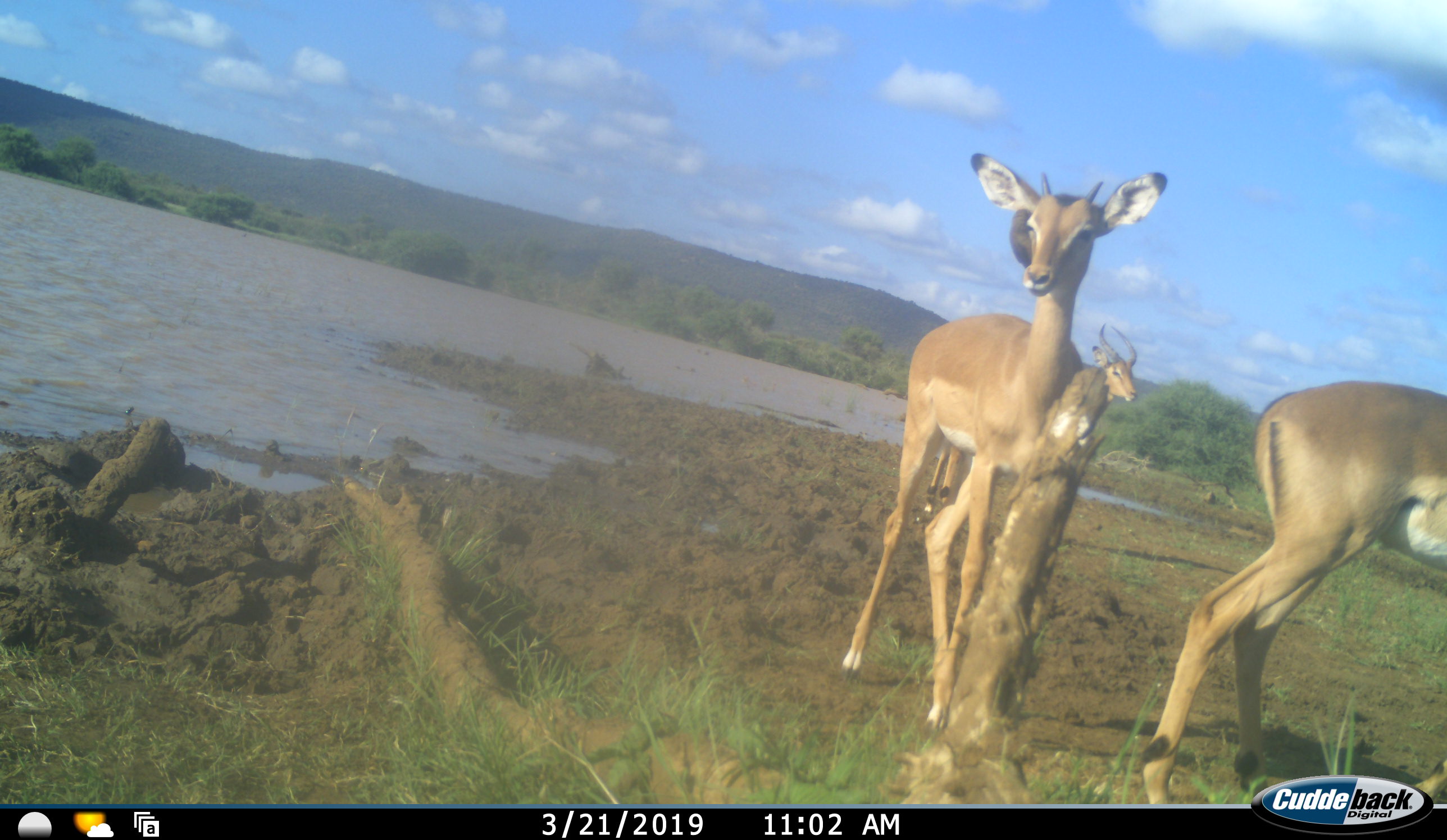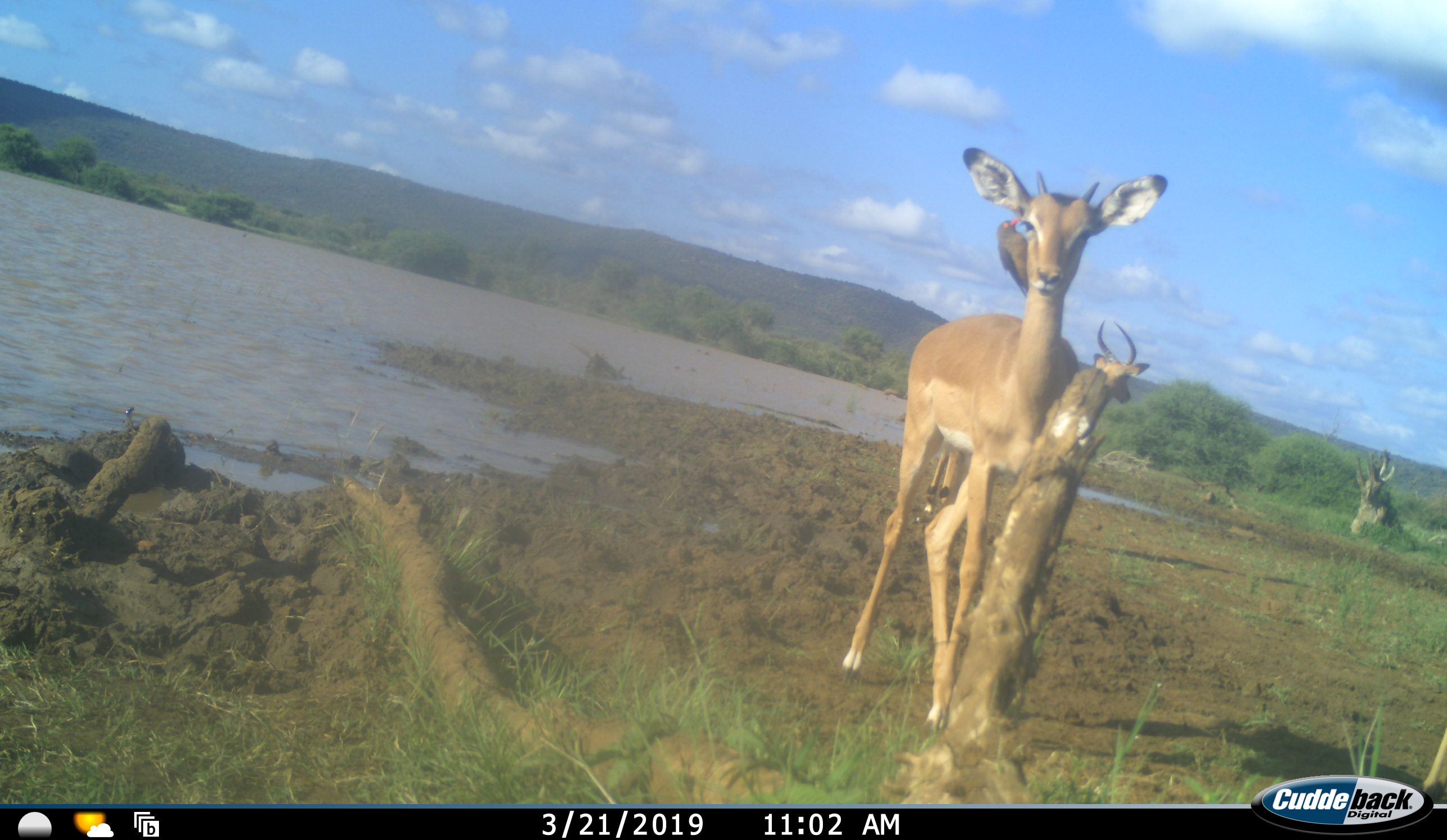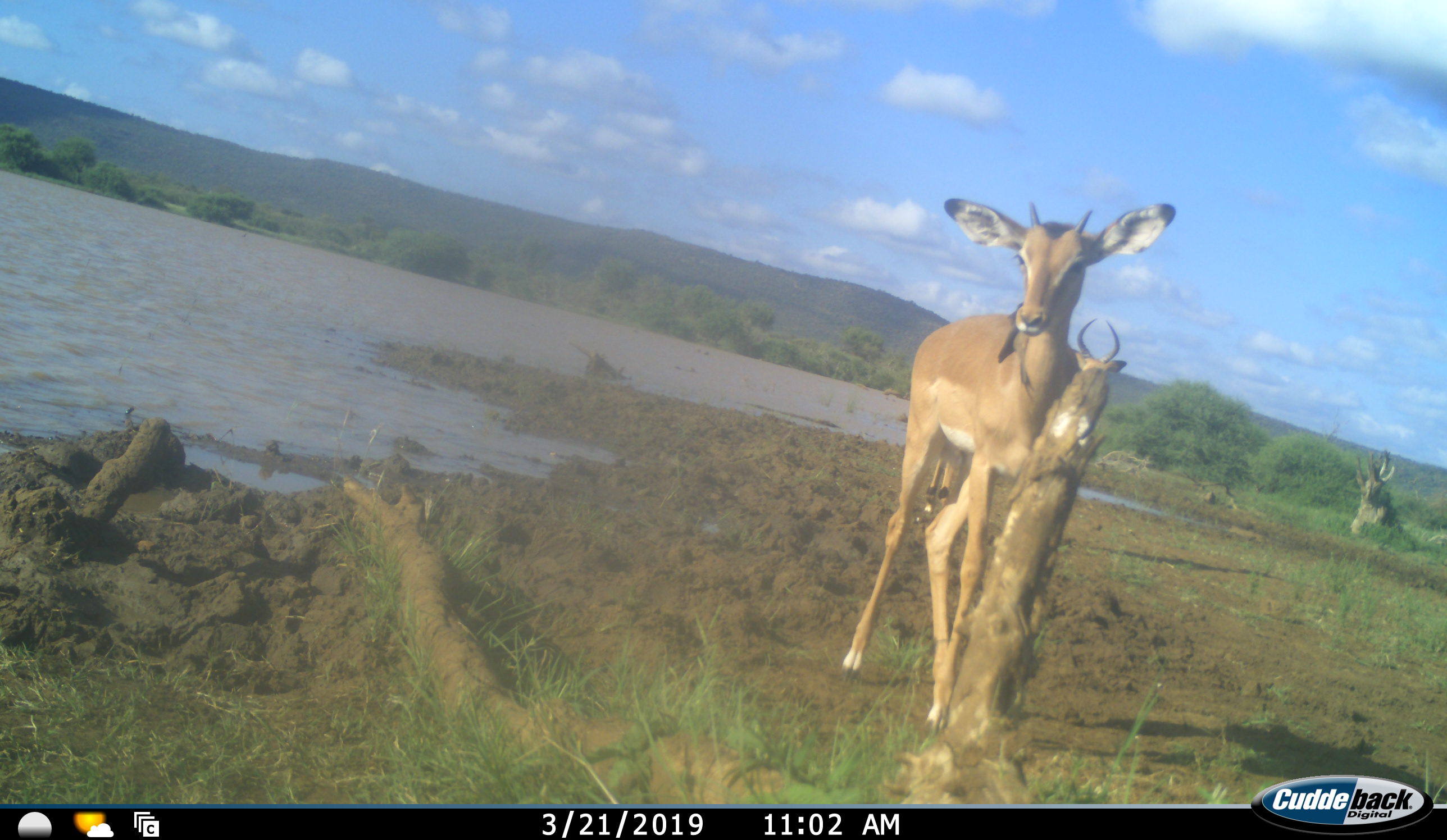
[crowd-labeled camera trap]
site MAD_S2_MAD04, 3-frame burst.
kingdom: Animalia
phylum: Chordata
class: Mammalia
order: Artiodactyla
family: Bovidae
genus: Aepyceros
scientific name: Aepyceros melampus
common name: impala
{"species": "impala (Aepyceros melampus)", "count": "3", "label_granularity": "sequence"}